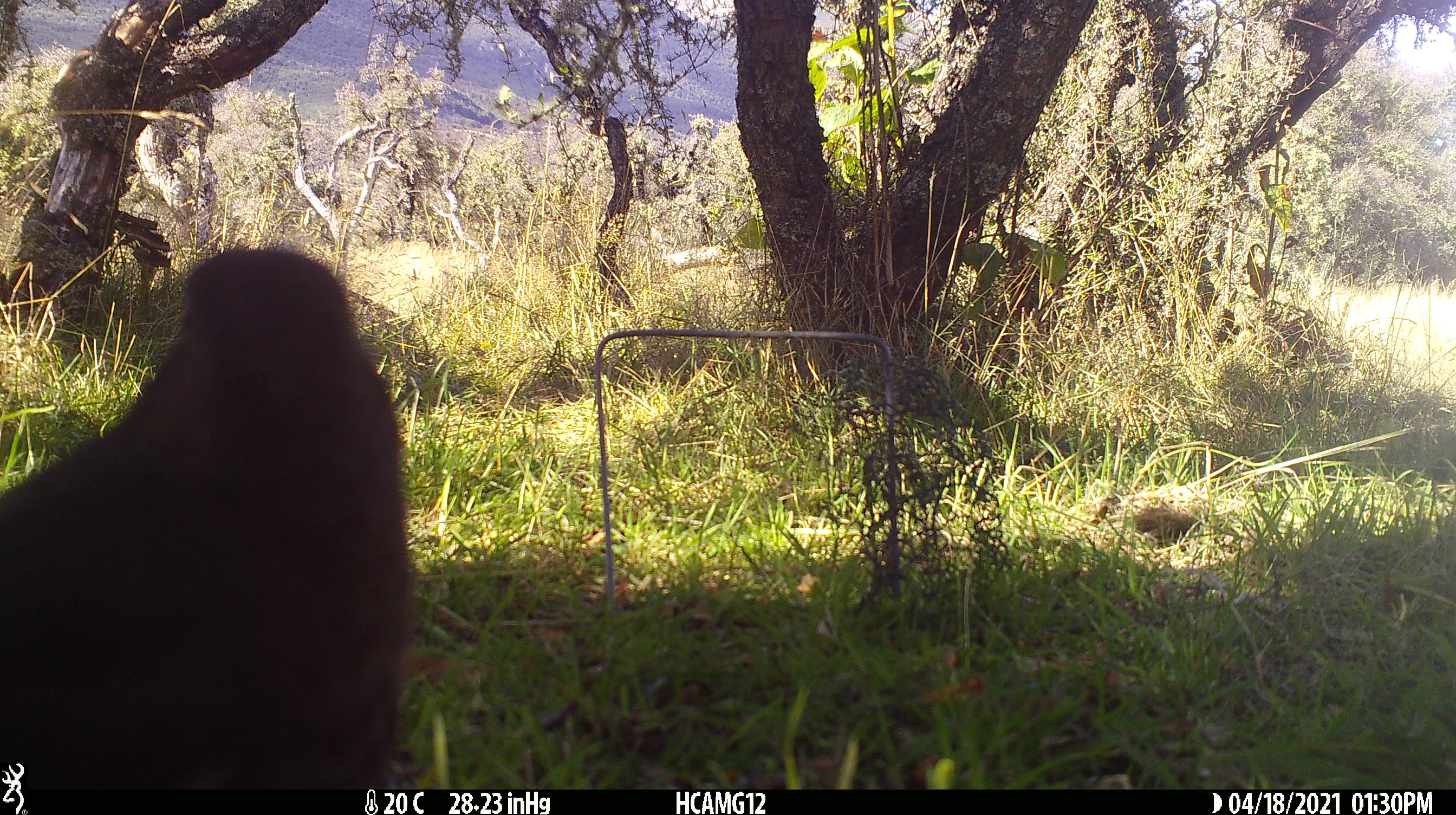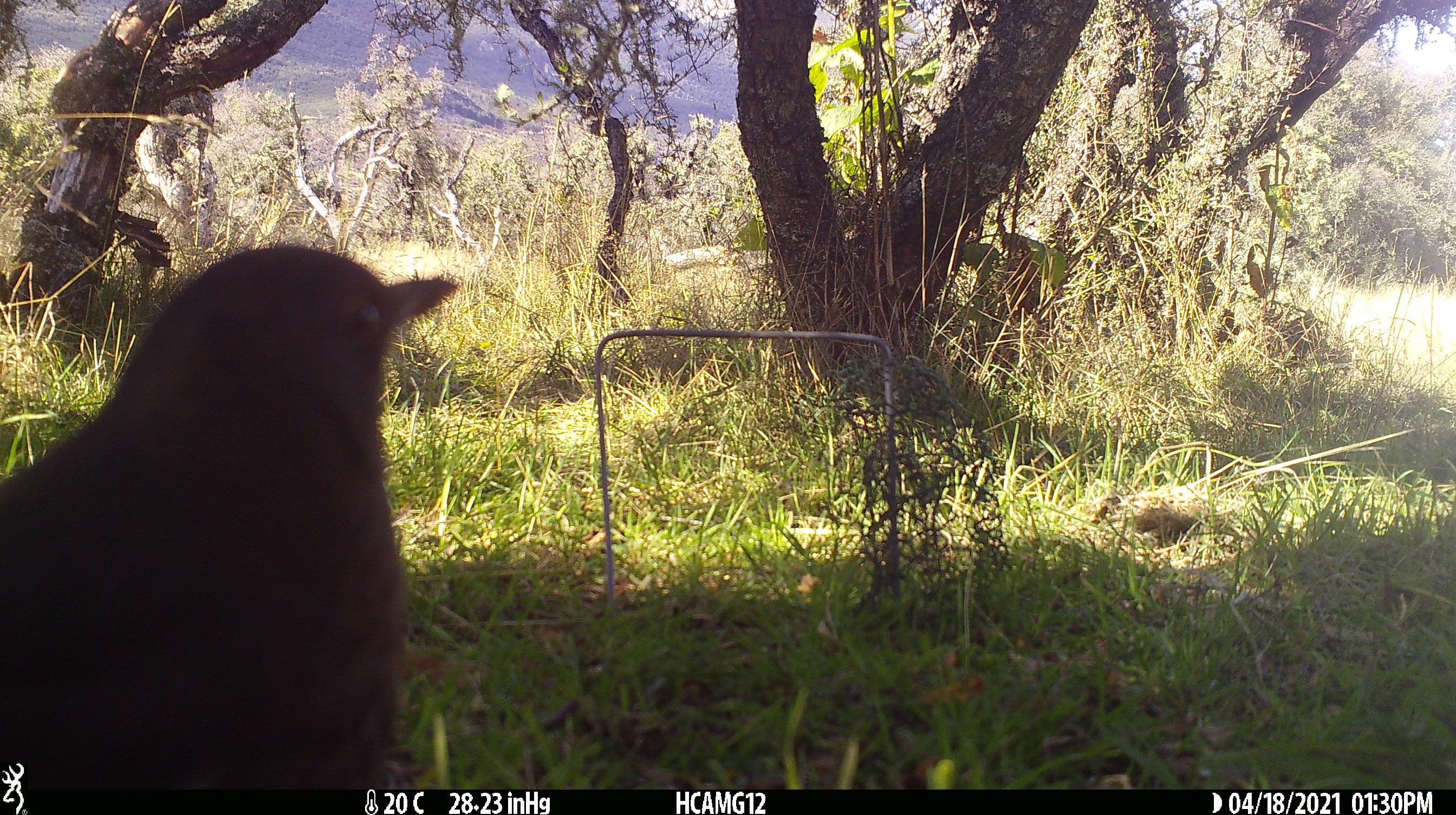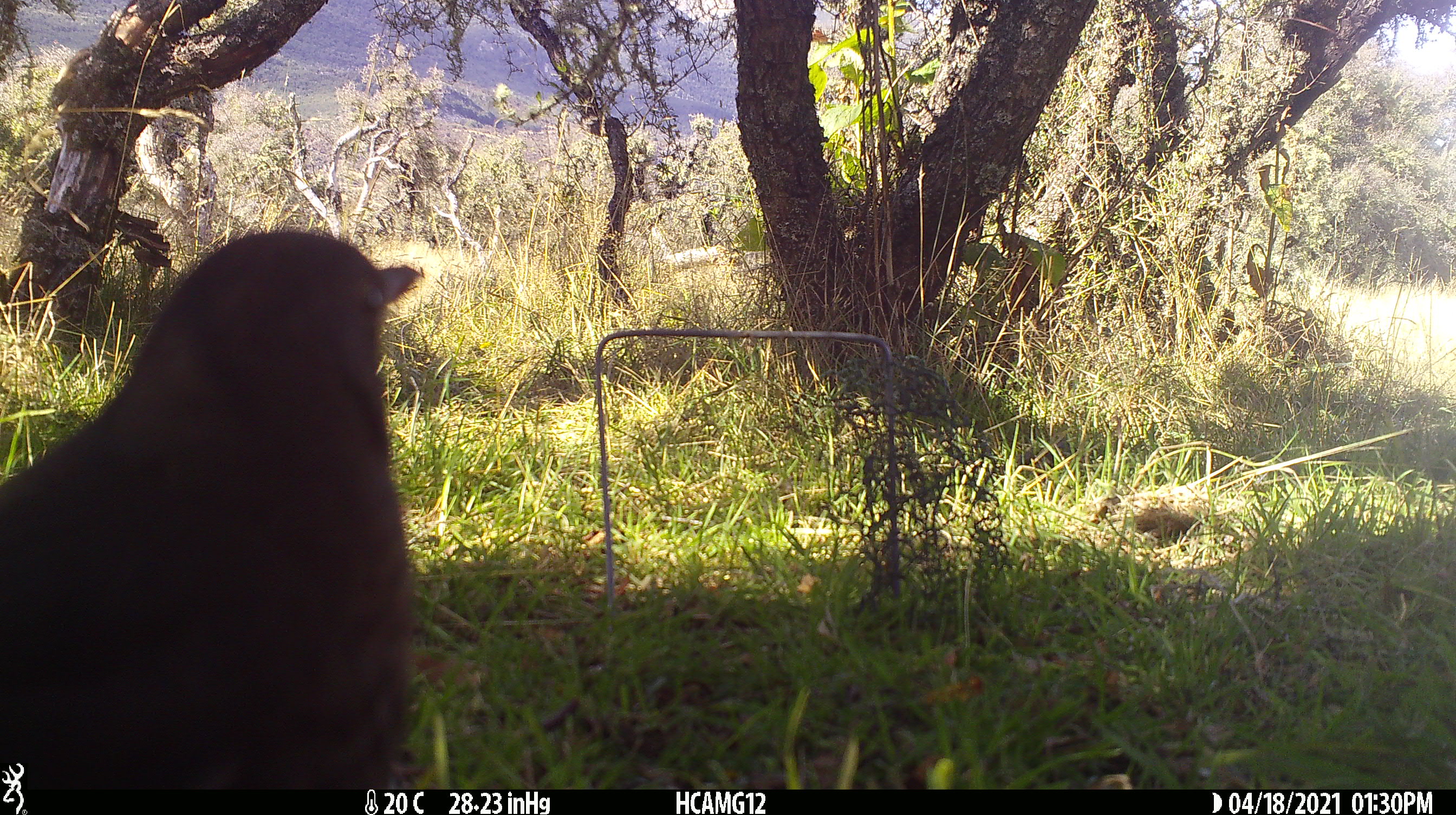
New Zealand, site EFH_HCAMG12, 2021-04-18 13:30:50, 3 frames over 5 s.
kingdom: Animalia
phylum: Chordata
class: Aves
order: Passeriformes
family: Turdidae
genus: Turdus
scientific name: Turdus merula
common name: eurasian blackbird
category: blackbird